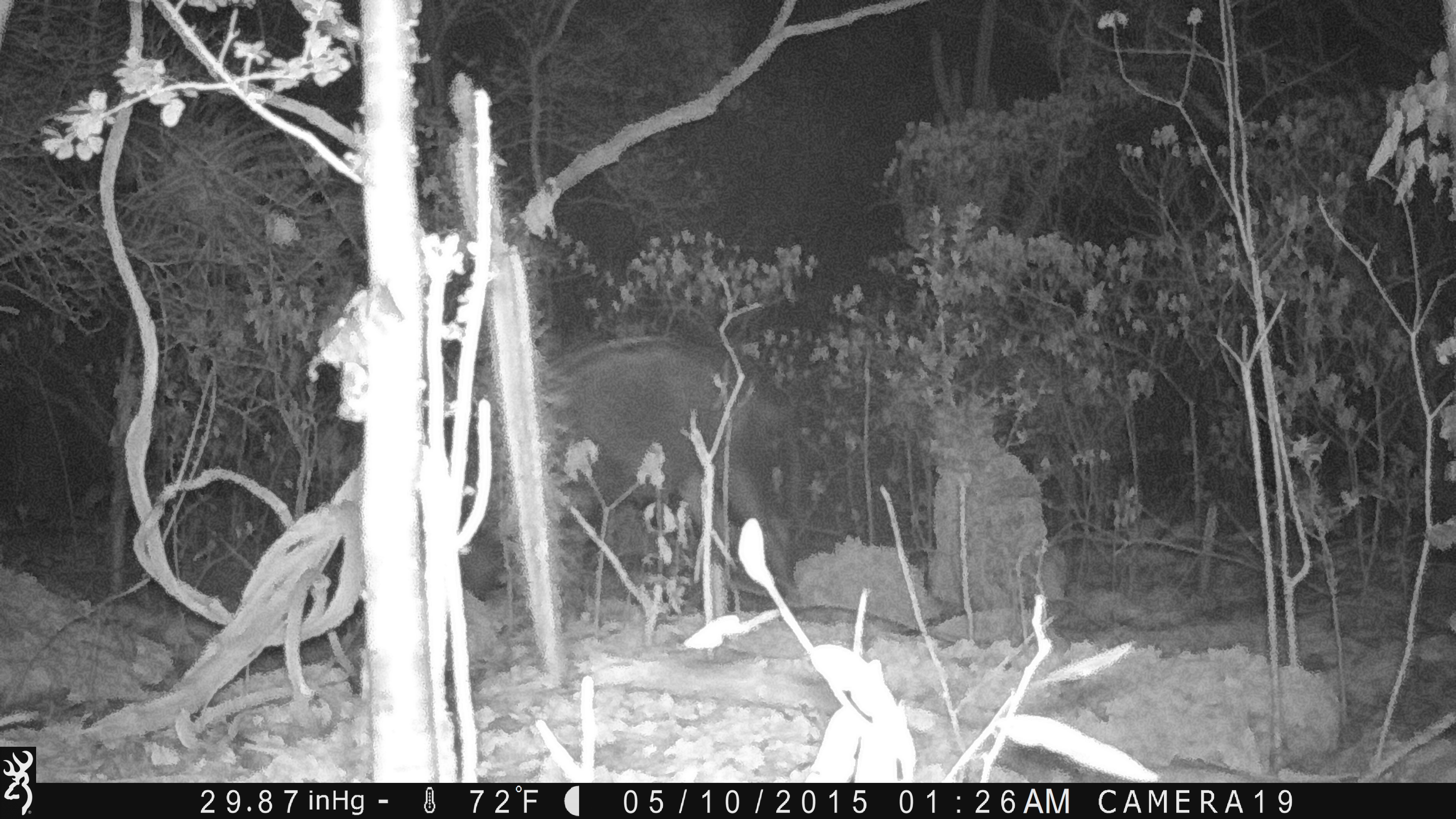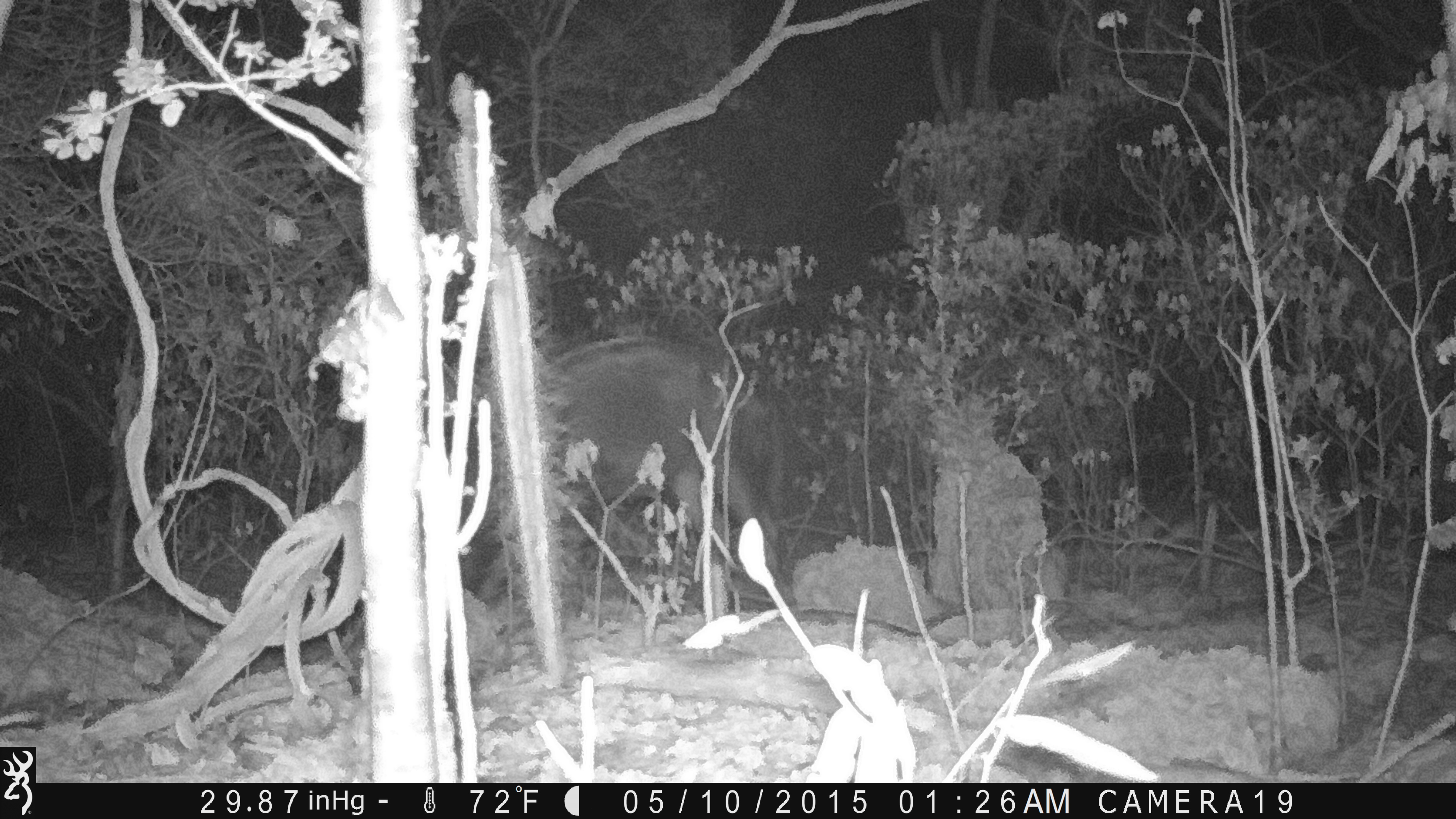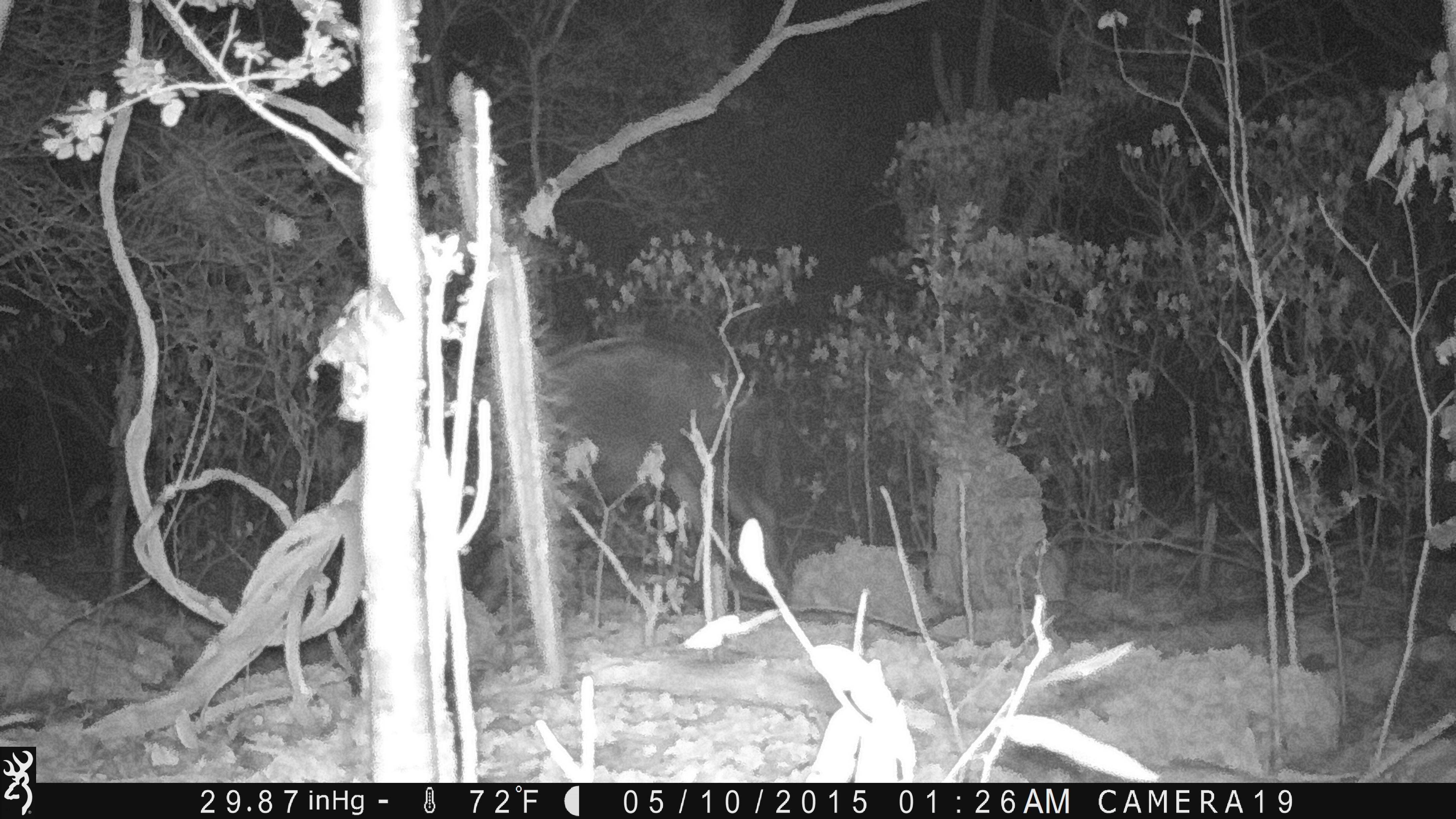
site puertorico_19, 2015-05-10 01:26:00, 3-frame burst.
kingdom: Animalia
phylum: Chordata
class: Mammalia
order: Artiodactyla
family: Bovidae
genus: Capra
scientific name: Capra hircus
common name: goat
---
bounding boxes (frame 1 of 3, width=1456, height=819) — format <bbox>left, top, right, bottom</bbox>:
goat: <bbox>486, 337, 792, 594</bbox>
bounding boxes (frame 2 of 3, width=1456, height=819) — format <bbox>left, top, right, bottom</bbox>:
goat: <bbox>512, 335, 792, 624</bbox>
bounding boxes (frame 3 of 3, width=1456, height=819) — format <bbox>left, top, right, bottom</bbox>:
goat: <bbox>488, 334, 796, 628</bbox>